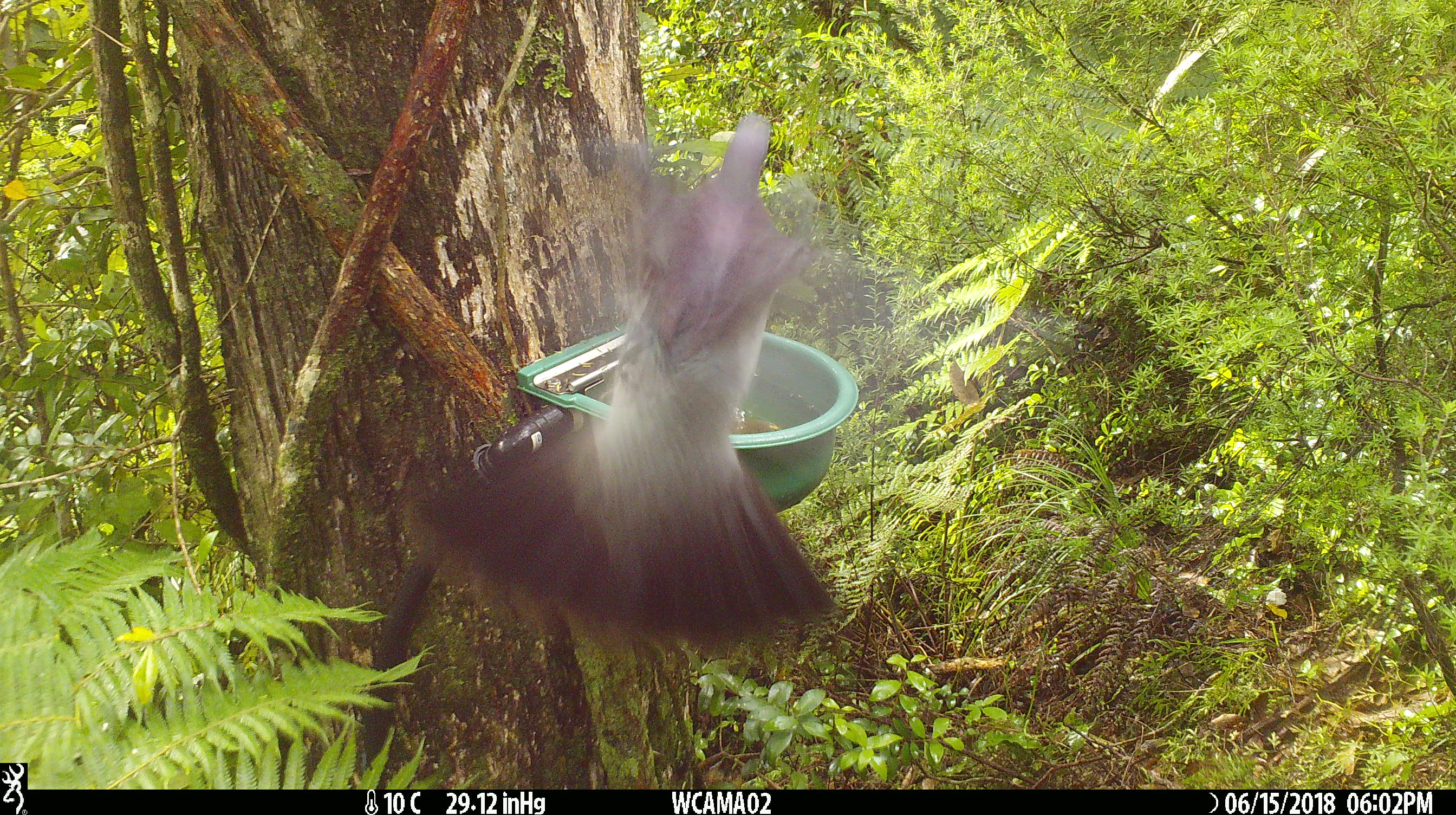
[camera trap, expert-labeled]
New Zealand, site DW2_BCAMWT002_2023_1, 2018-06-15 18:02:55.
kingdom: Animalia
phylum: Chordata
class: Aves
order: Columbiformes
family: Columbidae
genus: Hemiphaga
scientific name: Hemiphaga novaeseelandiae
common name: new zealand pigeon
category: kereru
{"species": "kereru (new zealand pigeon) (Hemiphaga novaeseelandiae)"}